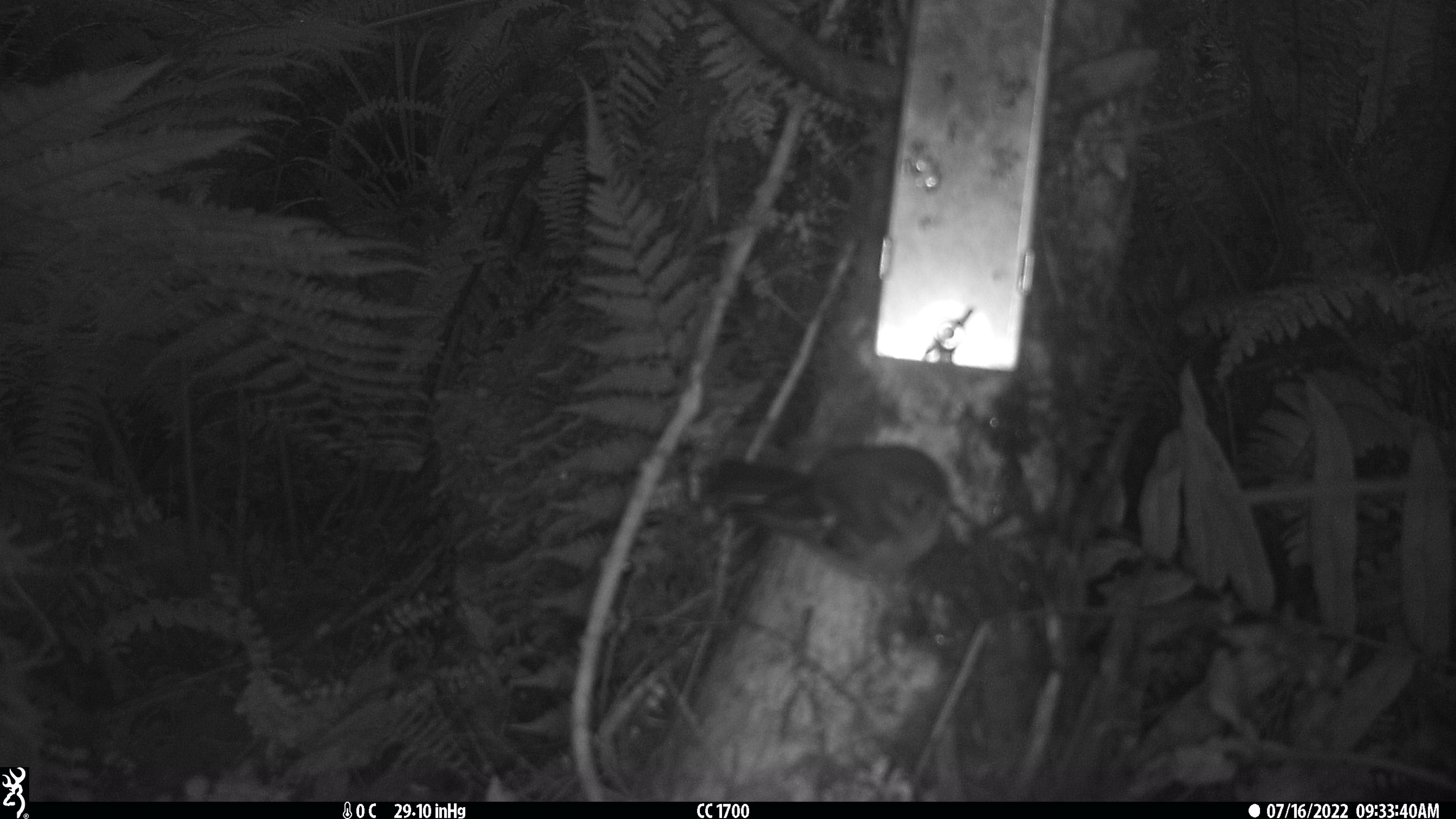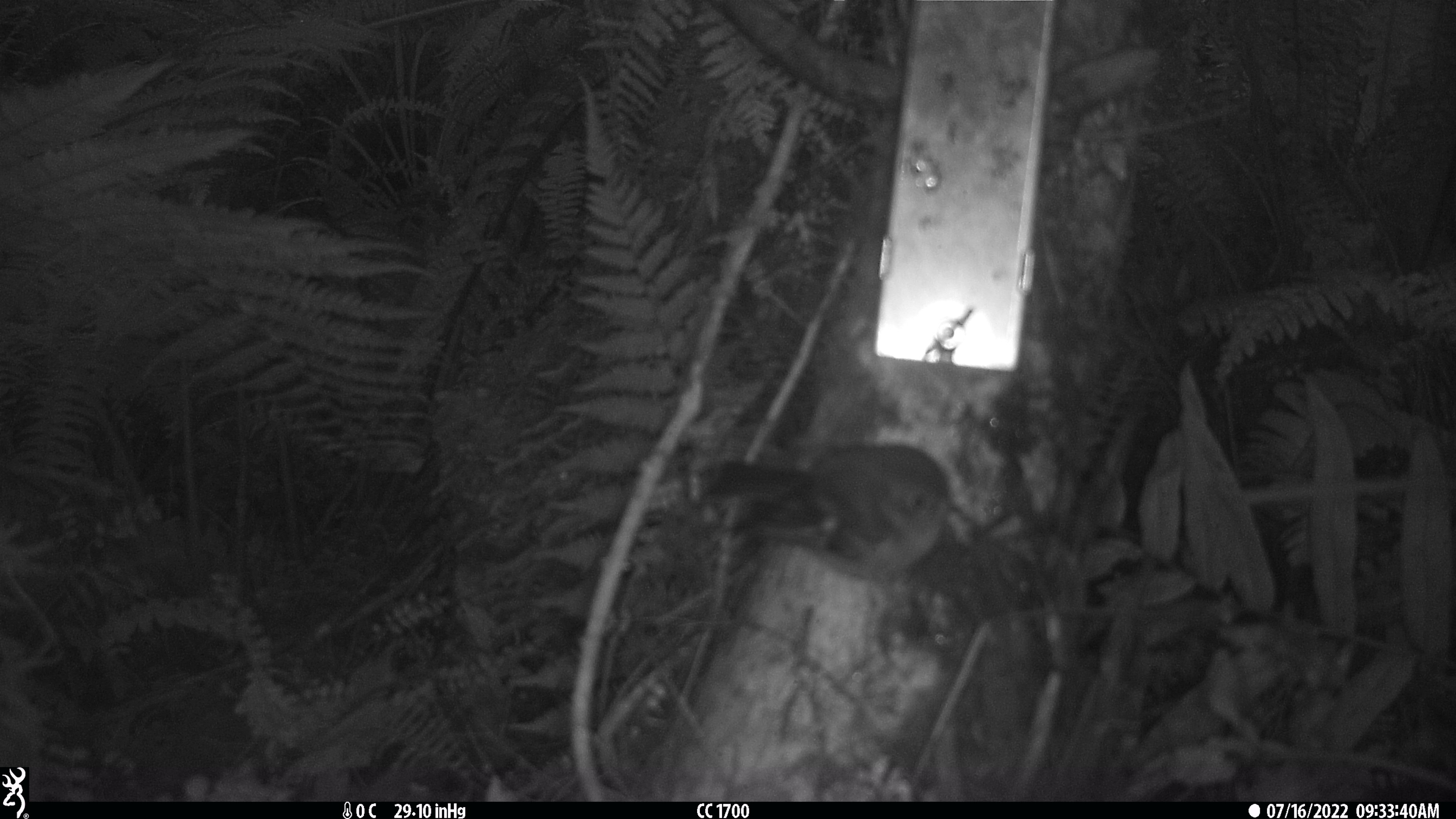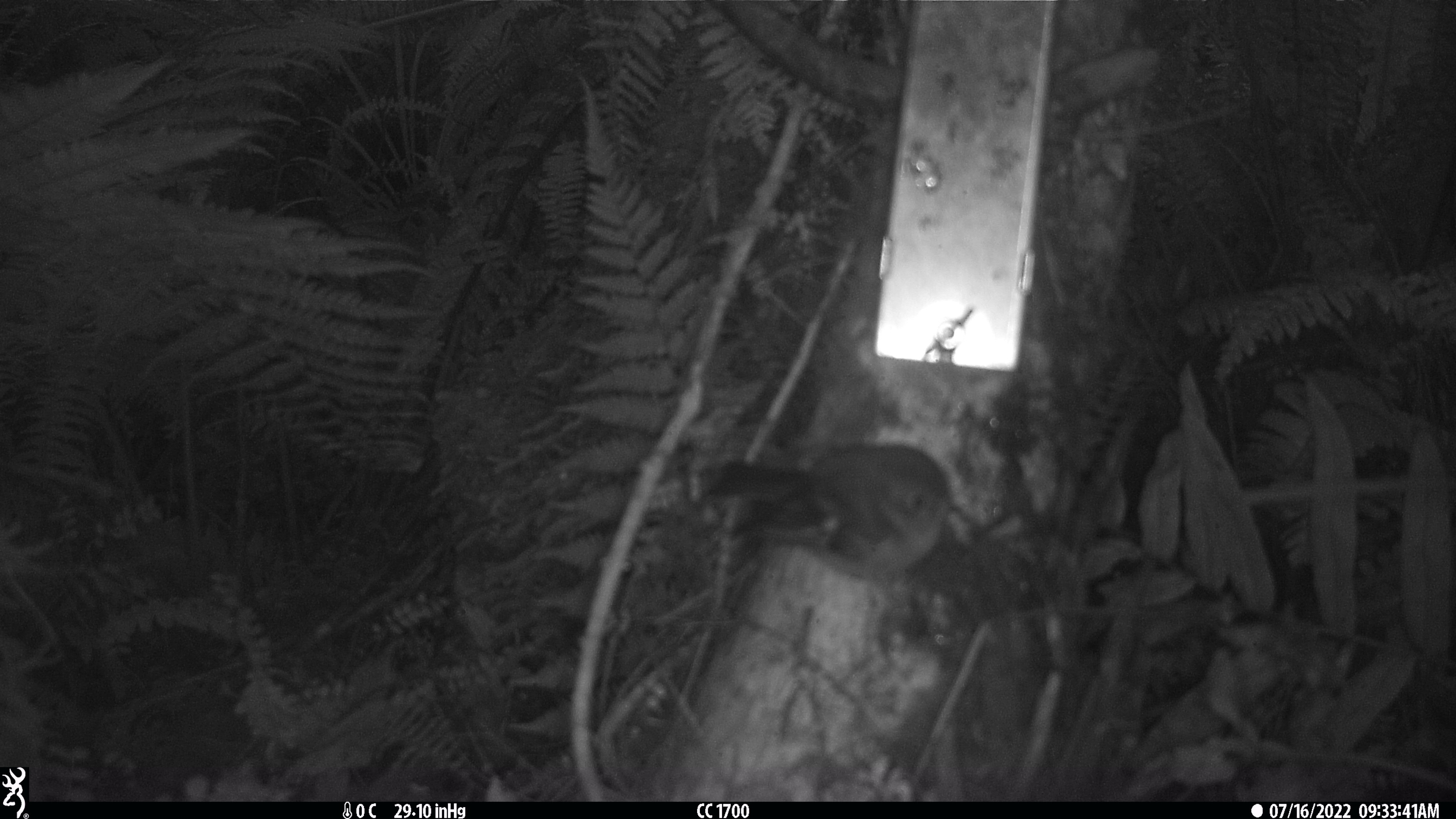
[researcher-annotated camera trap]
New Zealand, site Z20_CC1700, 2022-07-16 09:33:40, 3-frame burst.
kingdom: Animalia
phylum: Chordata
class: Aves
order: Passeriformes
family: Petroicidae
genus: Petroica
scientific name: Petroica macrocephala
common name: tomtit